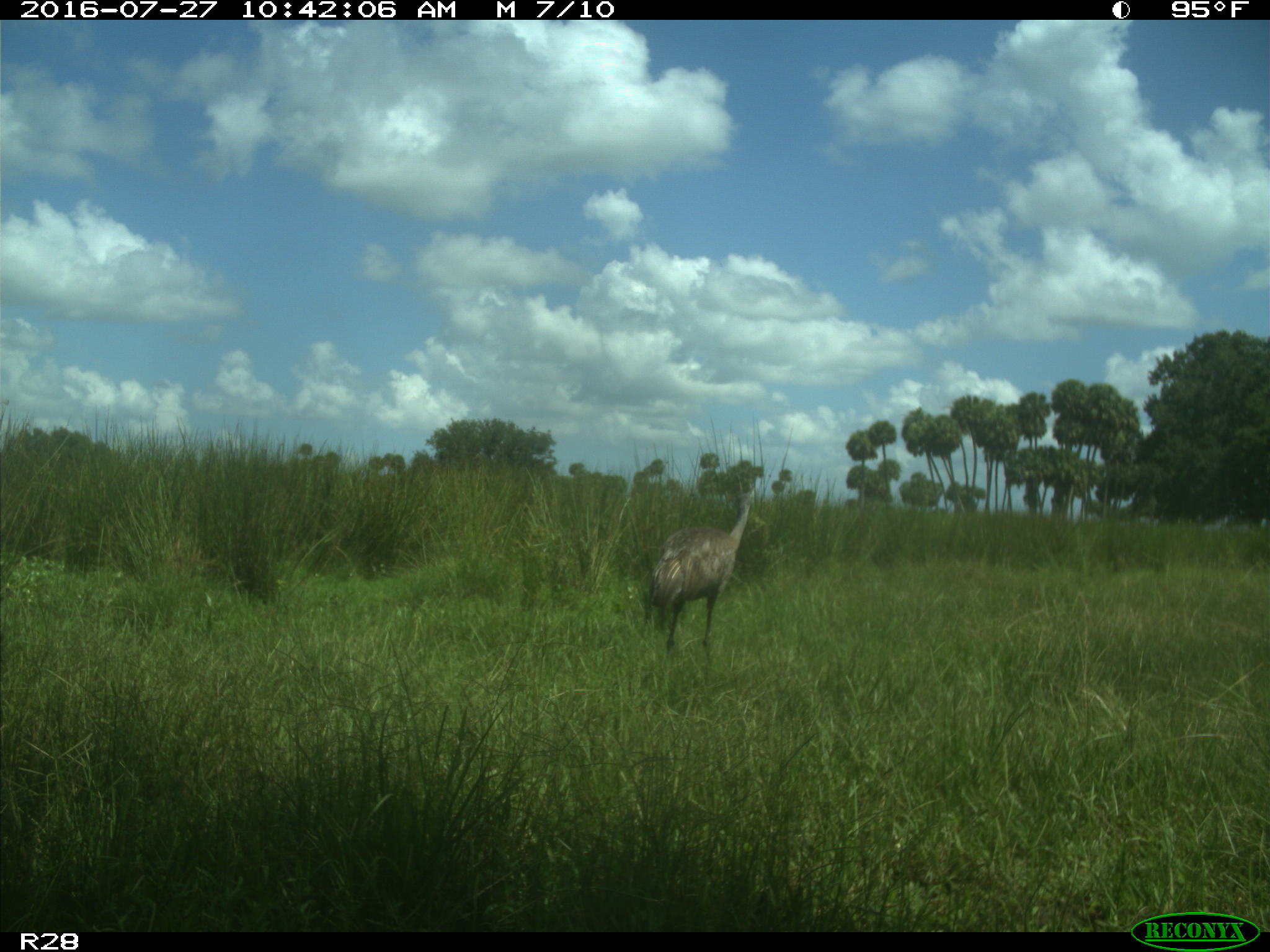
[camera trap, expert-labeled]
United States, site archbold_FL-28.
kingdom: Animalia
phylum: Chordata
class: Aves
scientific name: Aves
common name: birds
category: unidentified bird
Unidentified bird (birds) (Aves).